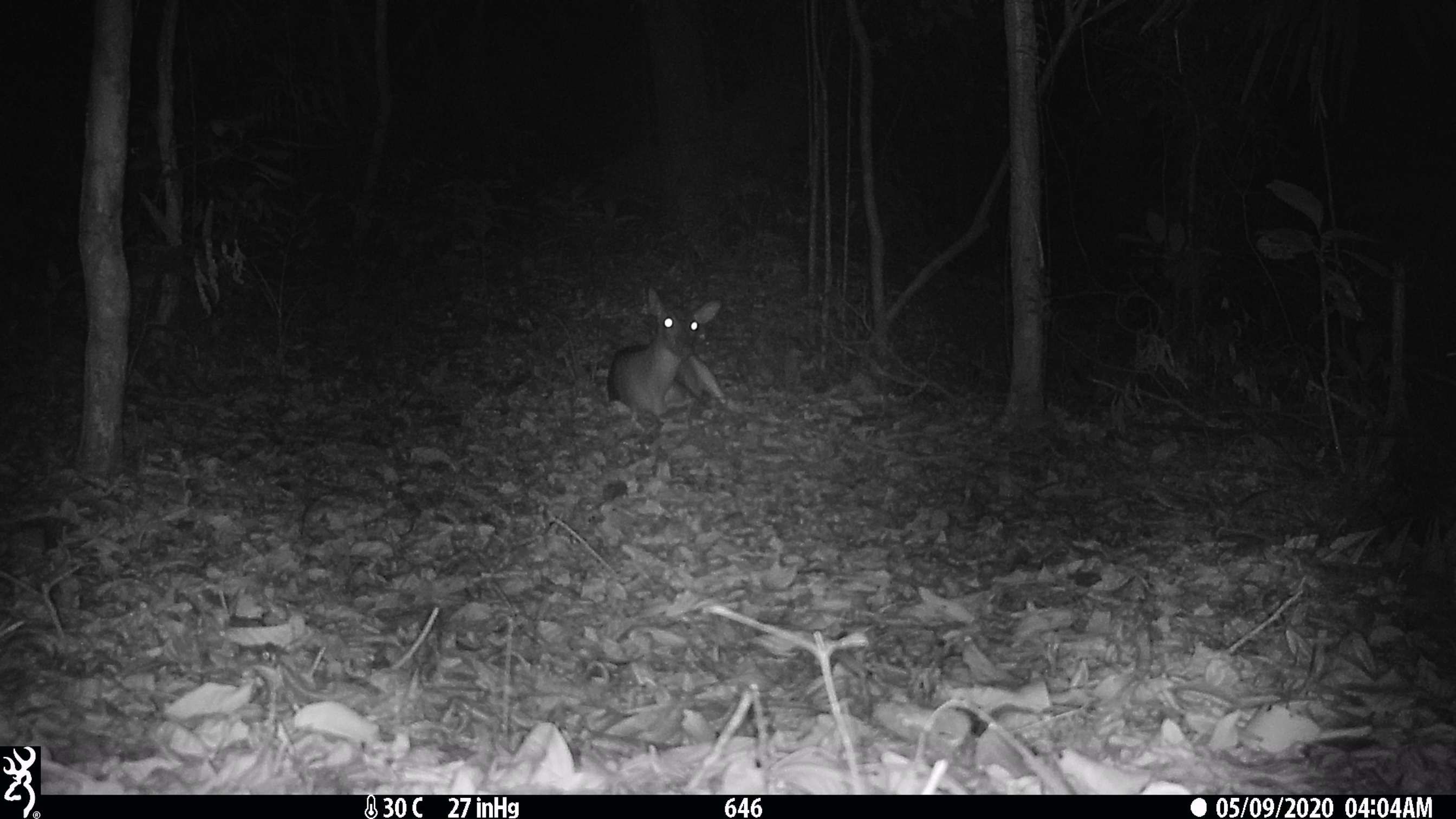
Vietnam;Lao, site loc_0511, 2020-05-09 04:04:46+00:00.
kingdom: Animalia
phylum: Chordata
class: Mammalia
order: Artiodactyla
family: Cervidae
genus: Muntiacus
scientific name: Muntiacus vuquangensis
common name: large-antlered muntjac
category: large antlered muntjac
Large antlered muntjac (large-antlered muntjac) (Muntiacus vuquangensis). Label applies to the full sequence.